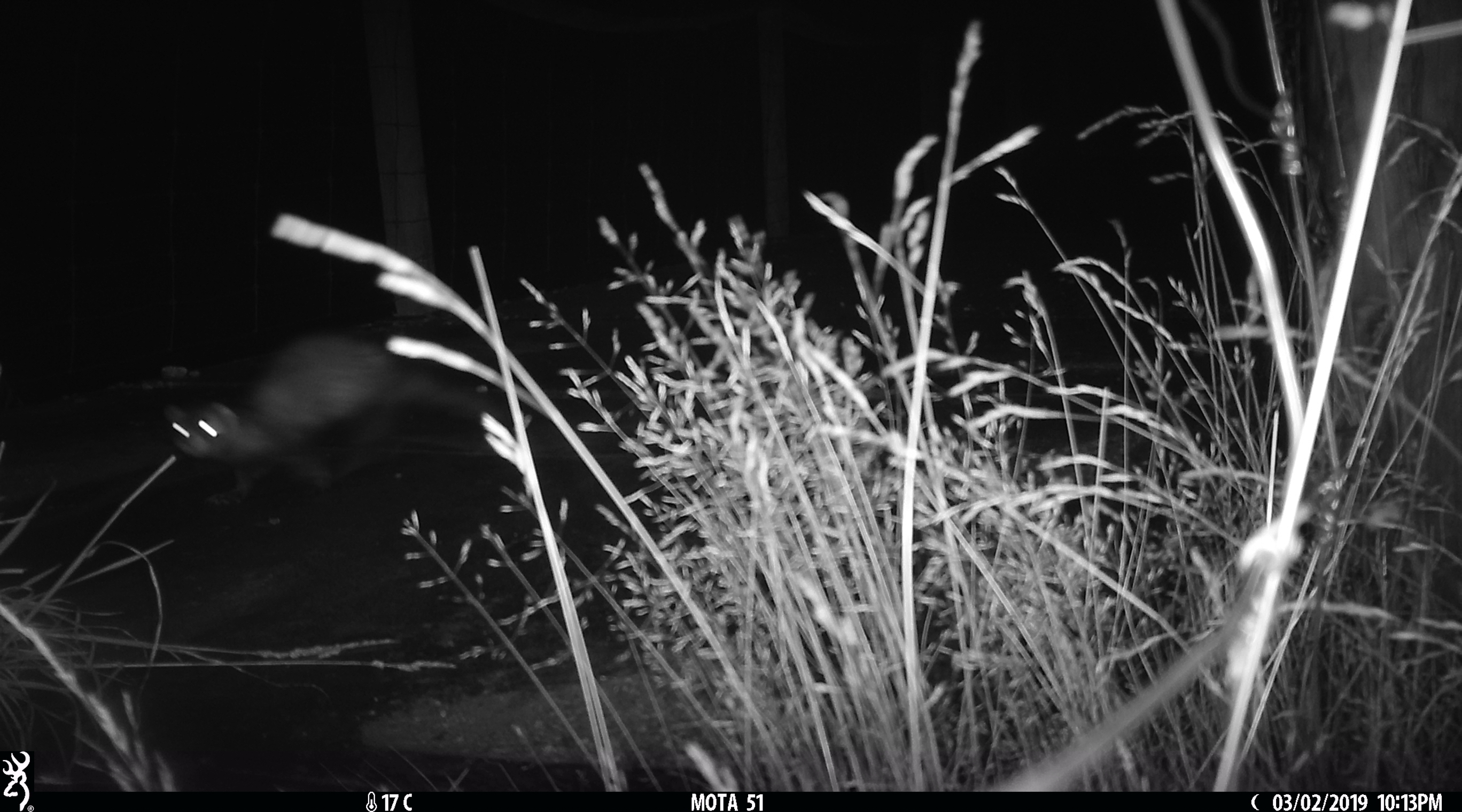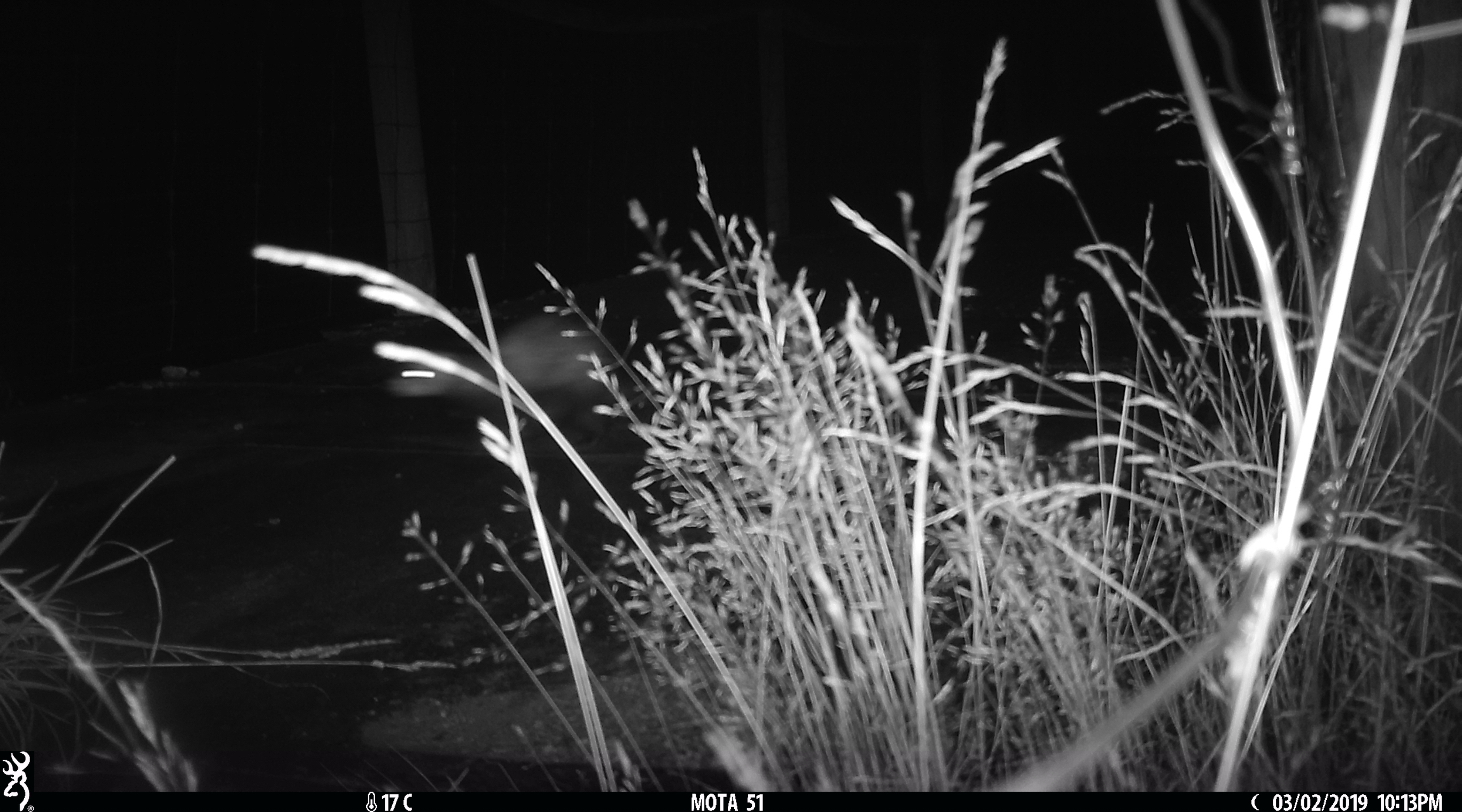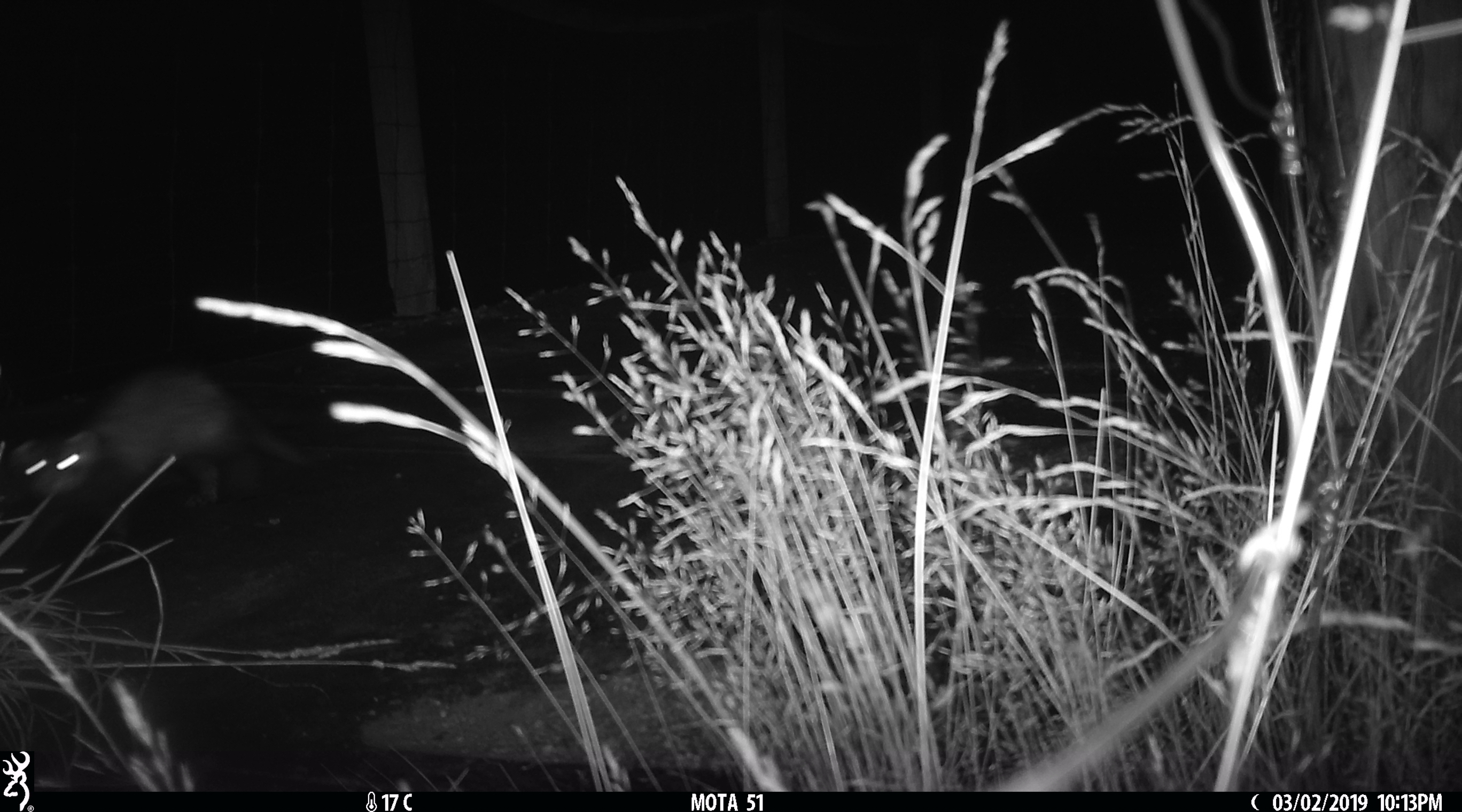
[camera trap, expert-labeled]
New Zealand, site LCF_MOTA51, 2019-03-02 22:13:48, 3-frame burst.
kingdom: Animalia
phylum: Chordata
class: Mammalia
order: Carnivora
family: Mustelidae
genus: Mustela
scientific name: Mustela furo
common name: ferret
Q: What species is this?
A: Ferret (Mustela furo).